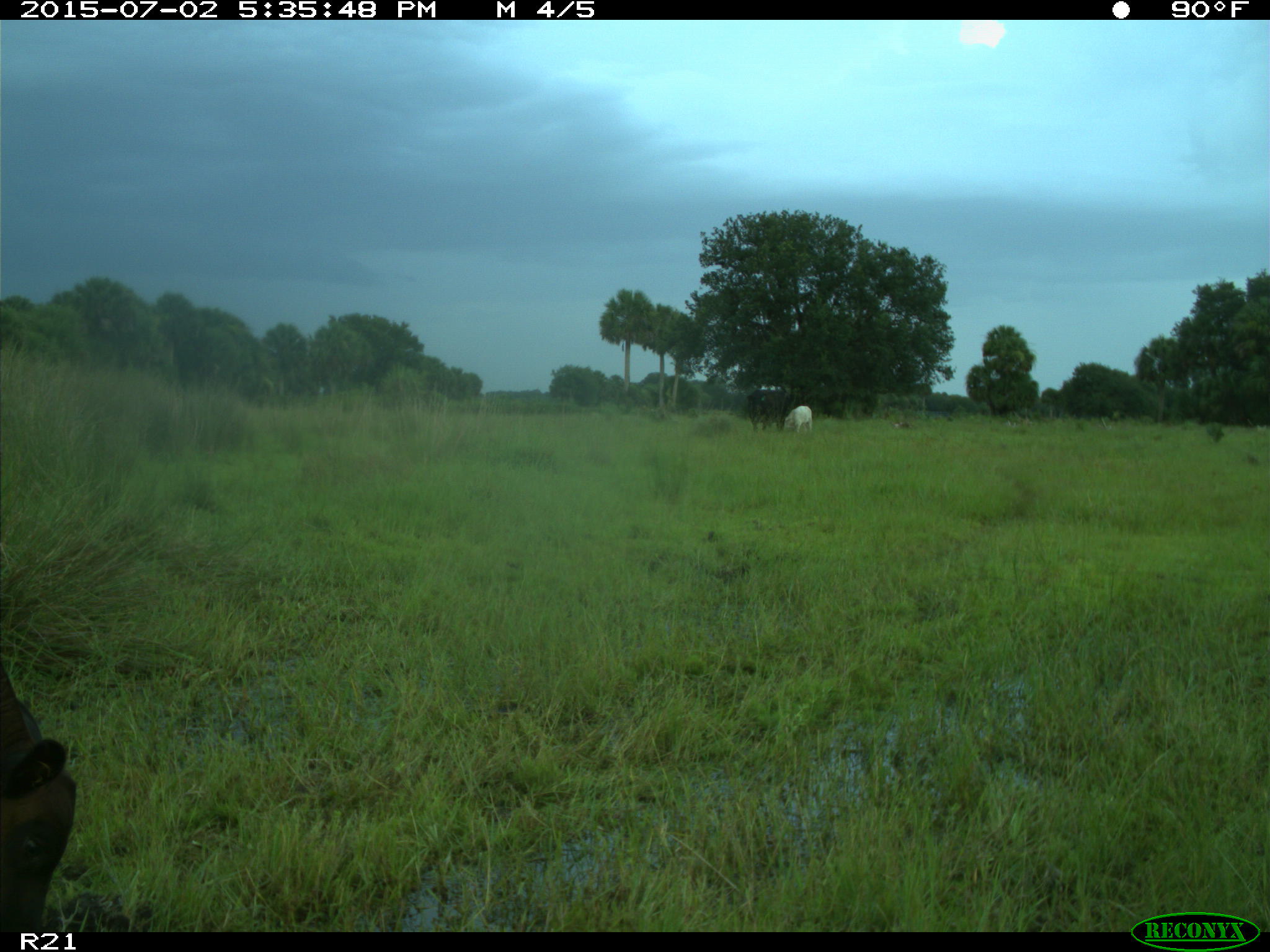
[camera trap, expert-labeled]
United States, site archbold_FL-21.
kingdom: Animalia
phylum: Chordata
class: Mammalia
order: Artiodactyla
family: Bovidae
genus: Bos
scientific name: Bos taurus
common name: domestic cow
Bos taurus (domestic cow).